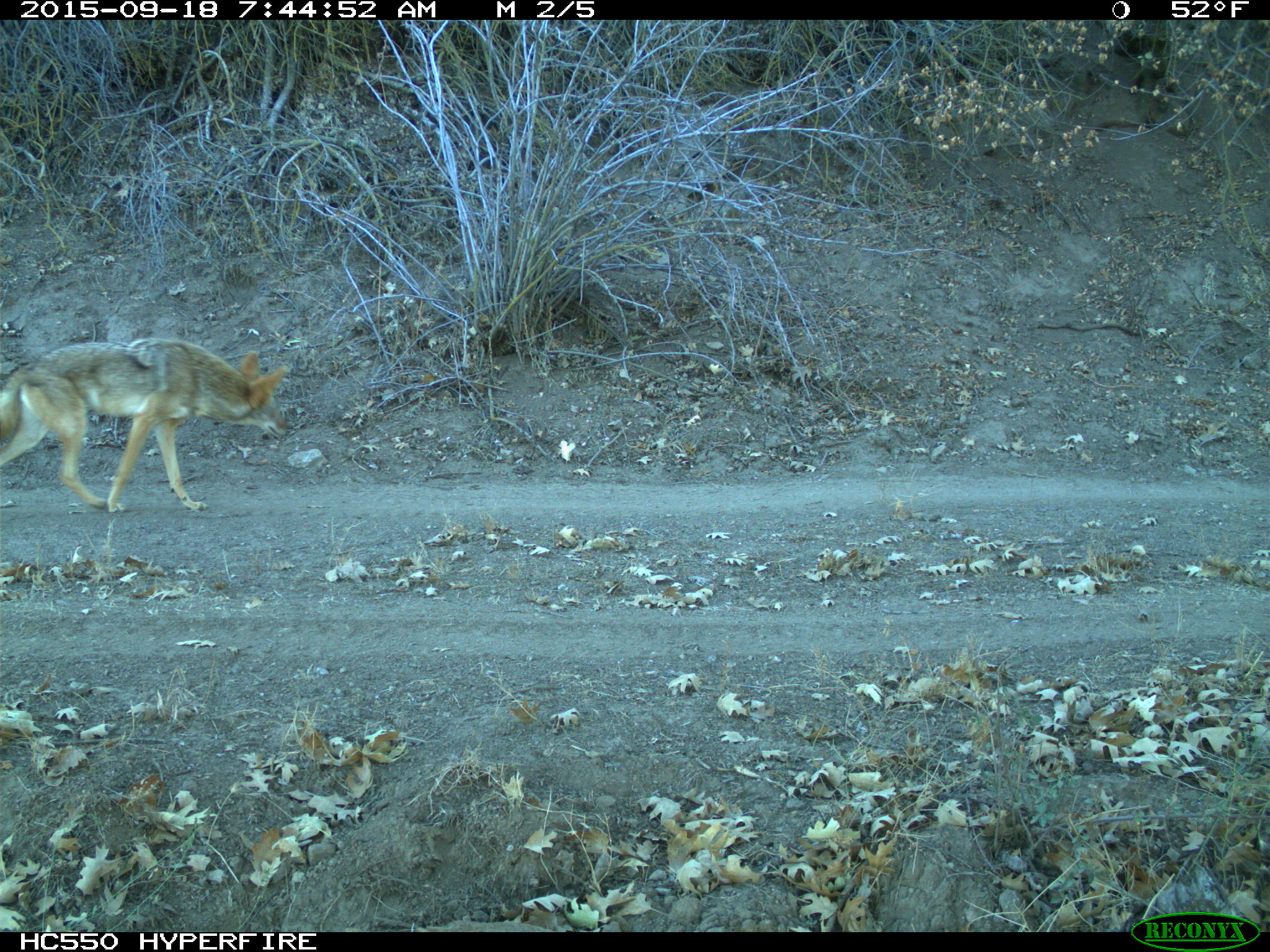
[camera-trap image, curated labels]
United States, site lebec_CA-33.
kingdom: Animalia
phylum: Chordata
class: Mammalia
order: Carnivora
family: Canidae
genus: Canis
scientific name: Canis latrans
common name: coyote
Canis latrans (coyote).